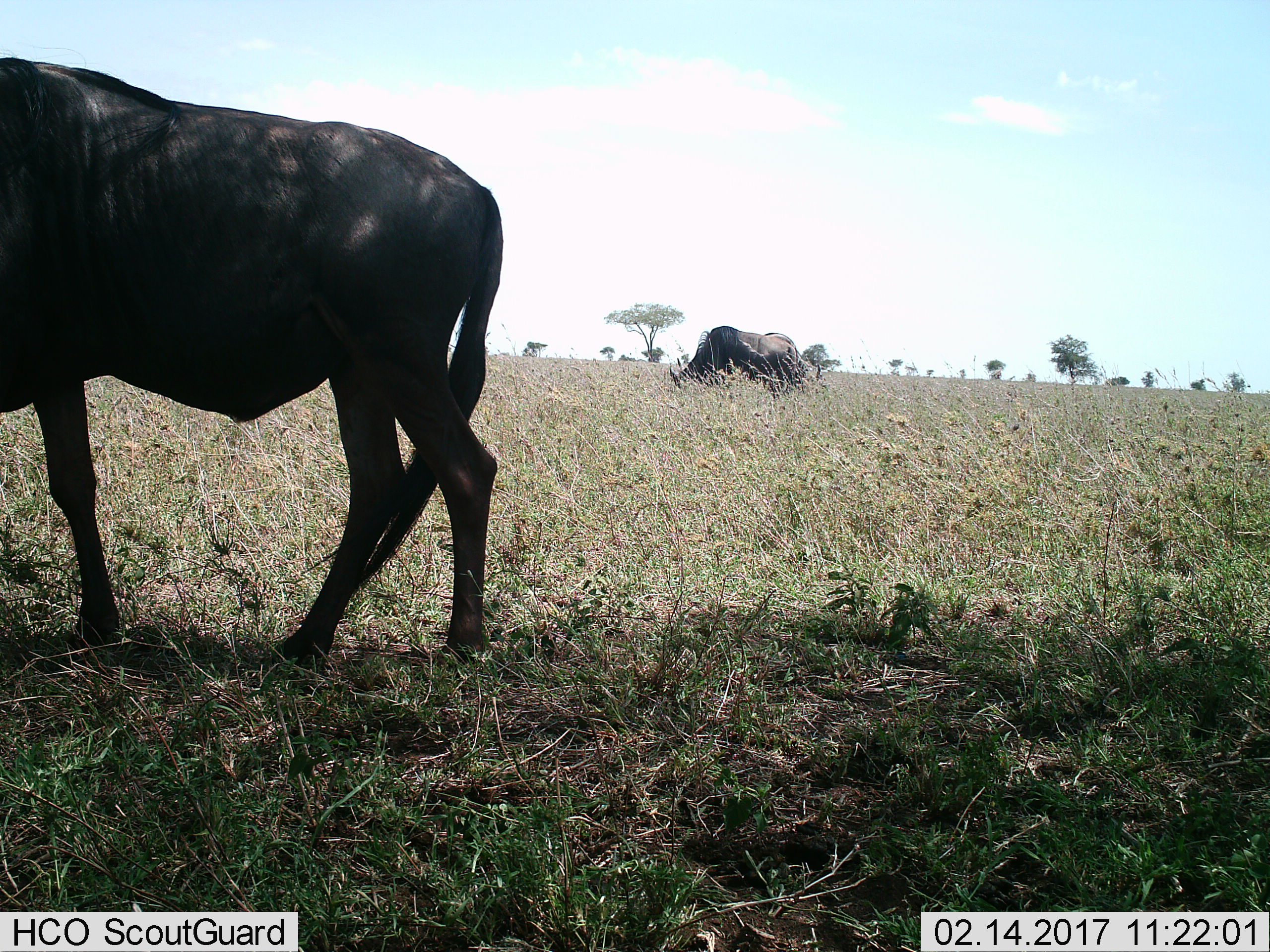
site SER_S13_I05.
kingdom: Animalia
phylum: Chordata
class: Mammalia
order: Artiodactyla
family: Bovidae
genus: Connochaetes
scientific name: Connochaetes taurinus taurinus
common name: blue wildebeest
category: wildebeestblue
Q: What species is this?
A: Wildebeestblue (blue wildebeest) (Connochaetes taurinus taurinus).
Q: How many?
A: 2.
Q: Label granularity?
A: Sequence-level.